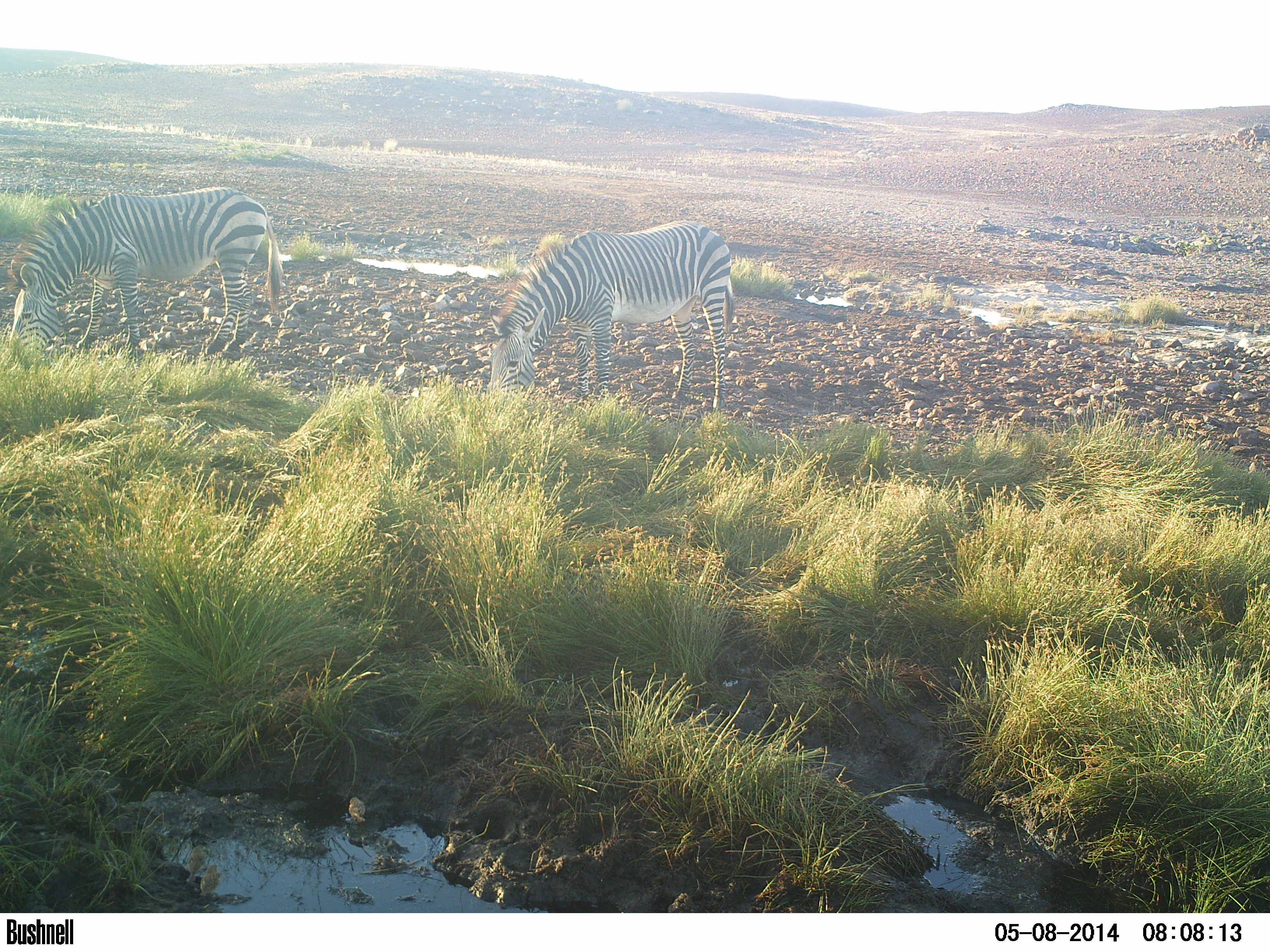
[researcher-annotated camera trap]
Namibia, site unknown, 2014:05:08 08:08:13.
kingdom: Animalia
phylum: Chordata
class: Mammalia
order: Perissodactyla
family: Equidae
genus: Equus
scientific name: Equus zebra hartmannae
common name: hartmann's mountain zebra